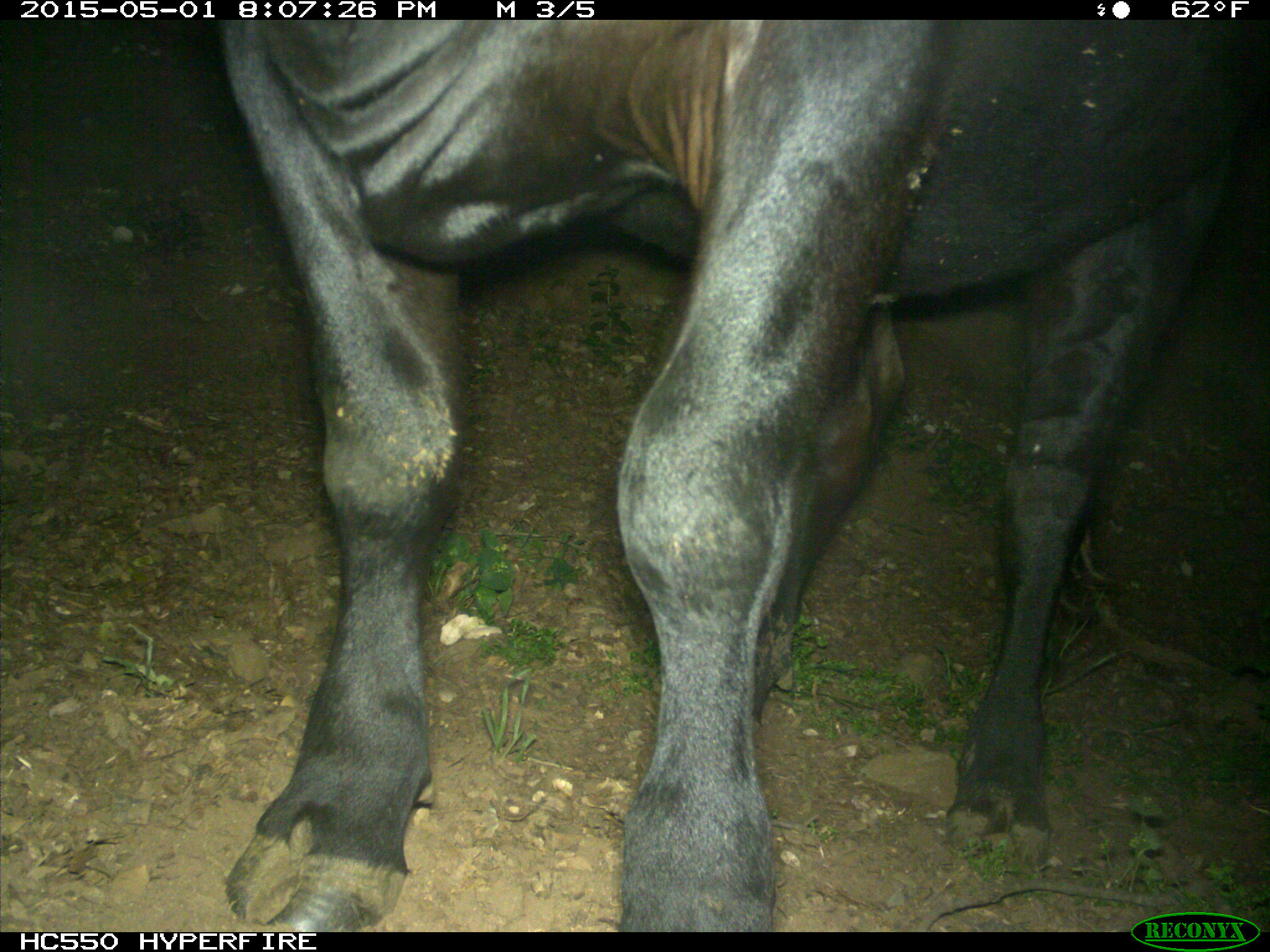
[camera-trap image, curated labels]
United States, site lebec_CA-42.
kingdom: Animalia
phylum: Chordata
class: Mammalia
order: Artiodactyla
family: Bovidae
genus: Bos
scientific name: Bos taurus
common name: domestic cow